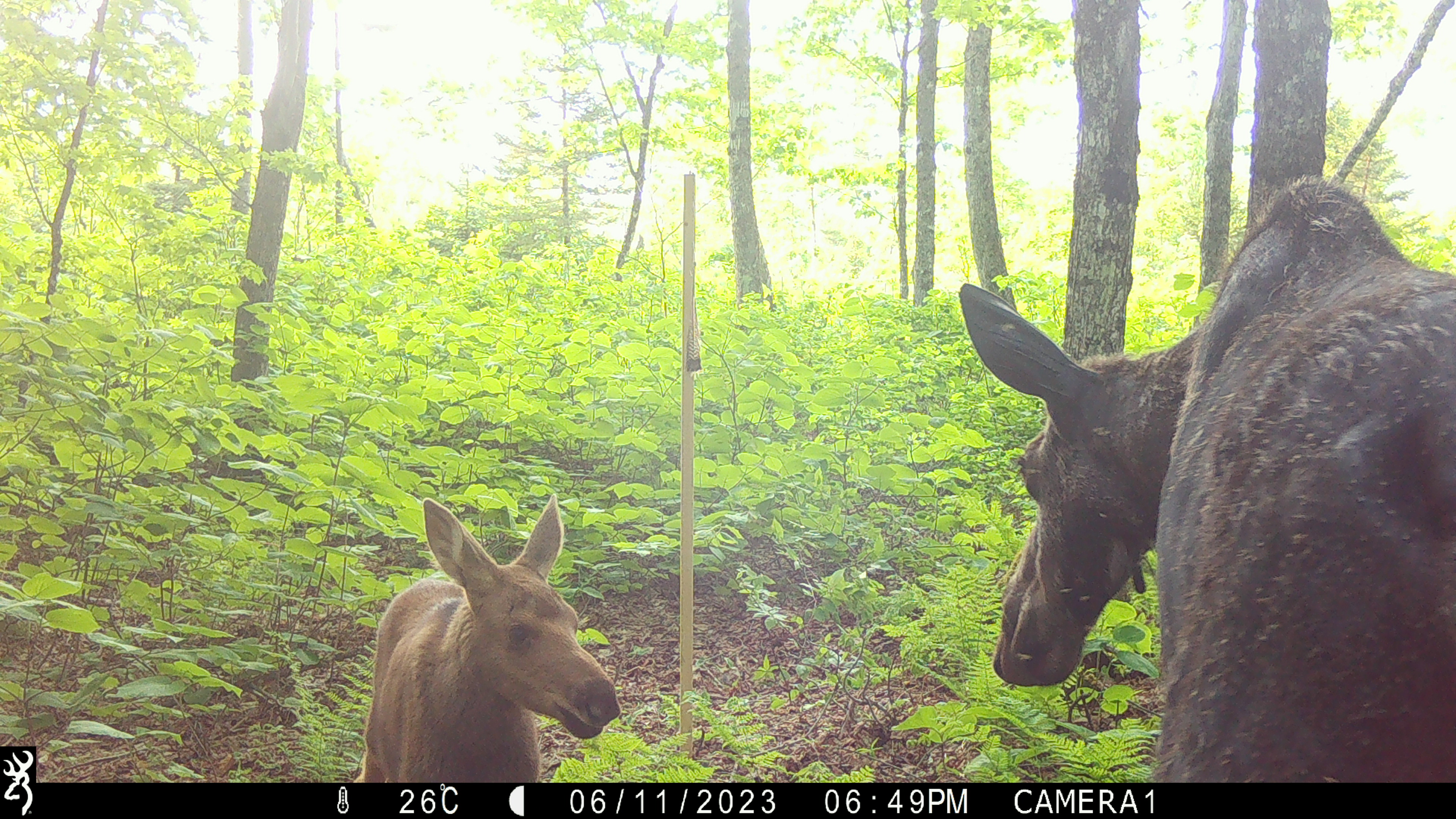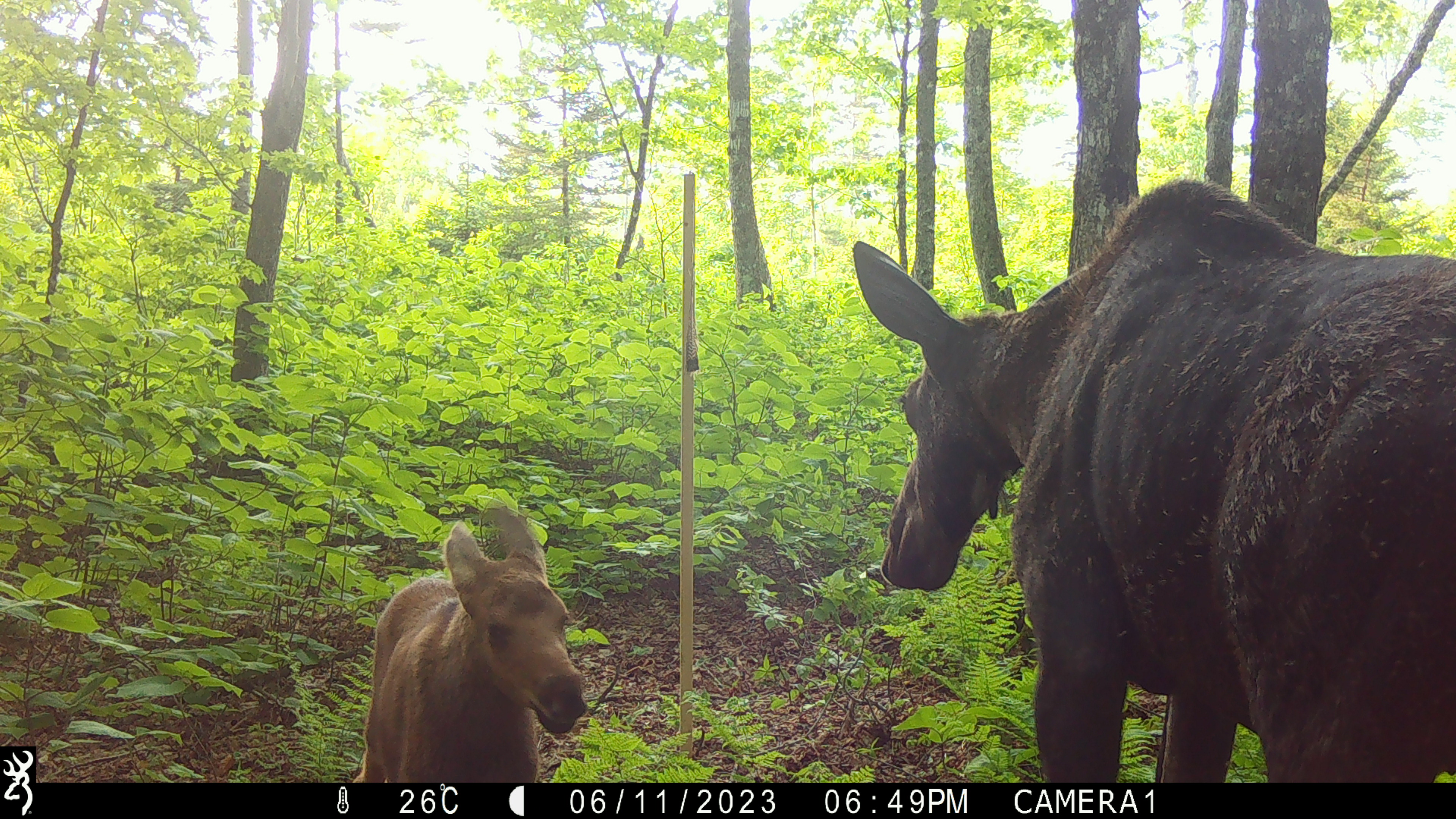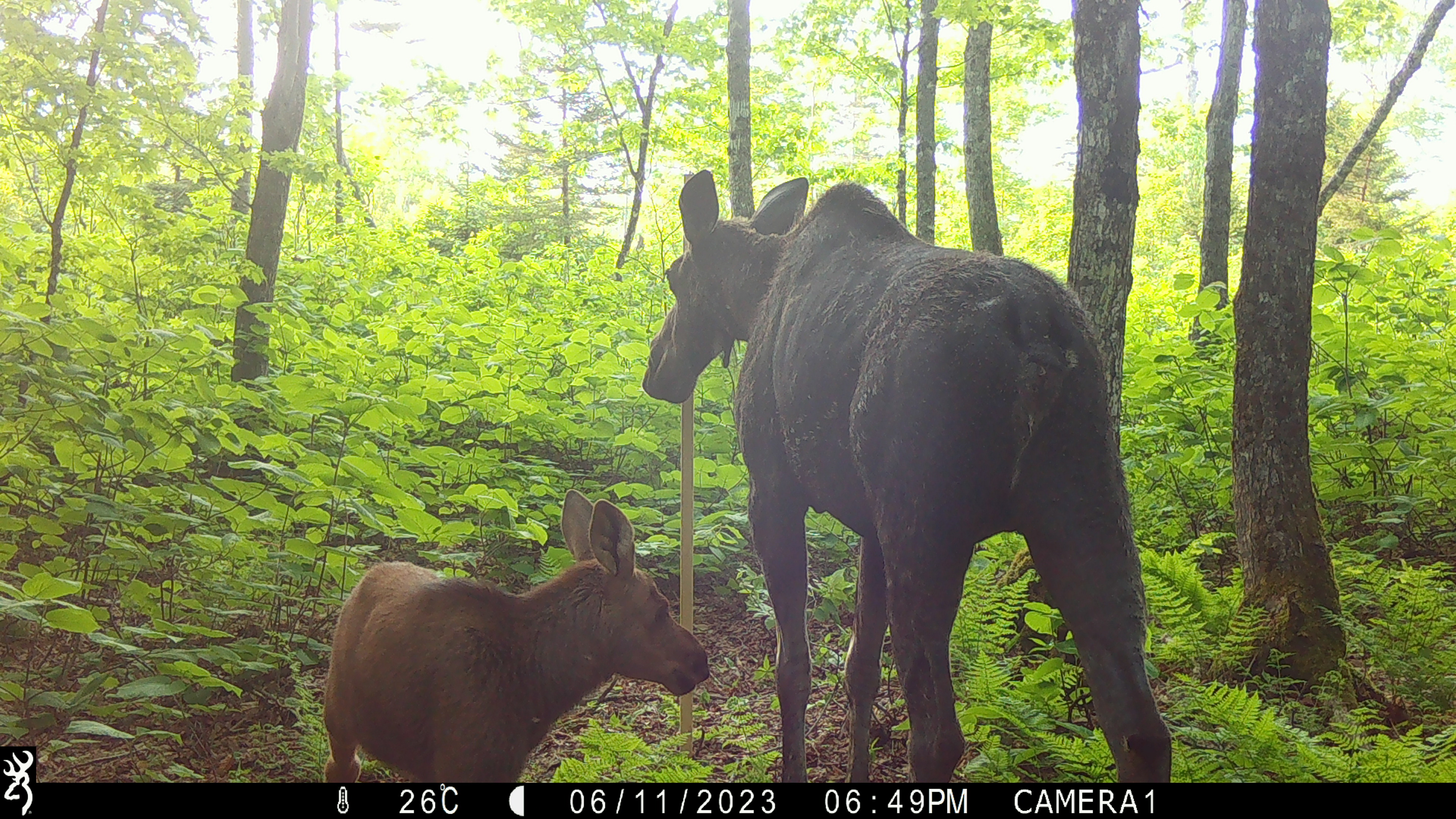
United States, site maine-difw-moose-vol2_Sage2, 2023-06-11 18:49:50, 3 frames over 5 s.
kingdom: Animalia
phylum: Chordata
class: Mammalia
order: Artiodactyla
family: Cervidae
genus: Alces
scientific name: Alces alces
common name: moose